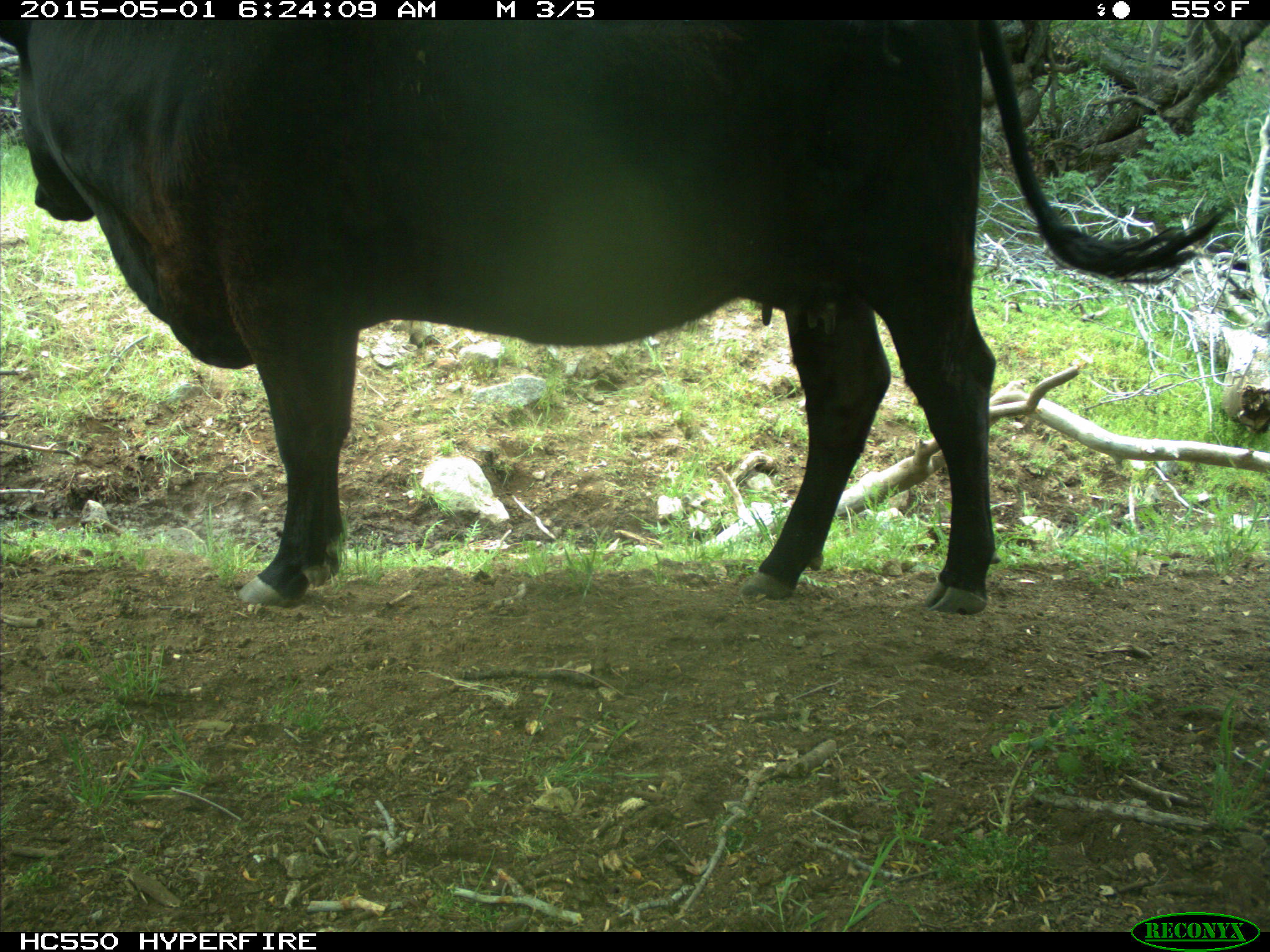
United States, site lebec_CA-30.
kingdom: Animalia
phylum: Chordata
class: Mammalia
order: Artiodactyla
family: Bovidae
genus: Bos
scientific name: Bos taurus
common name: domestic cow